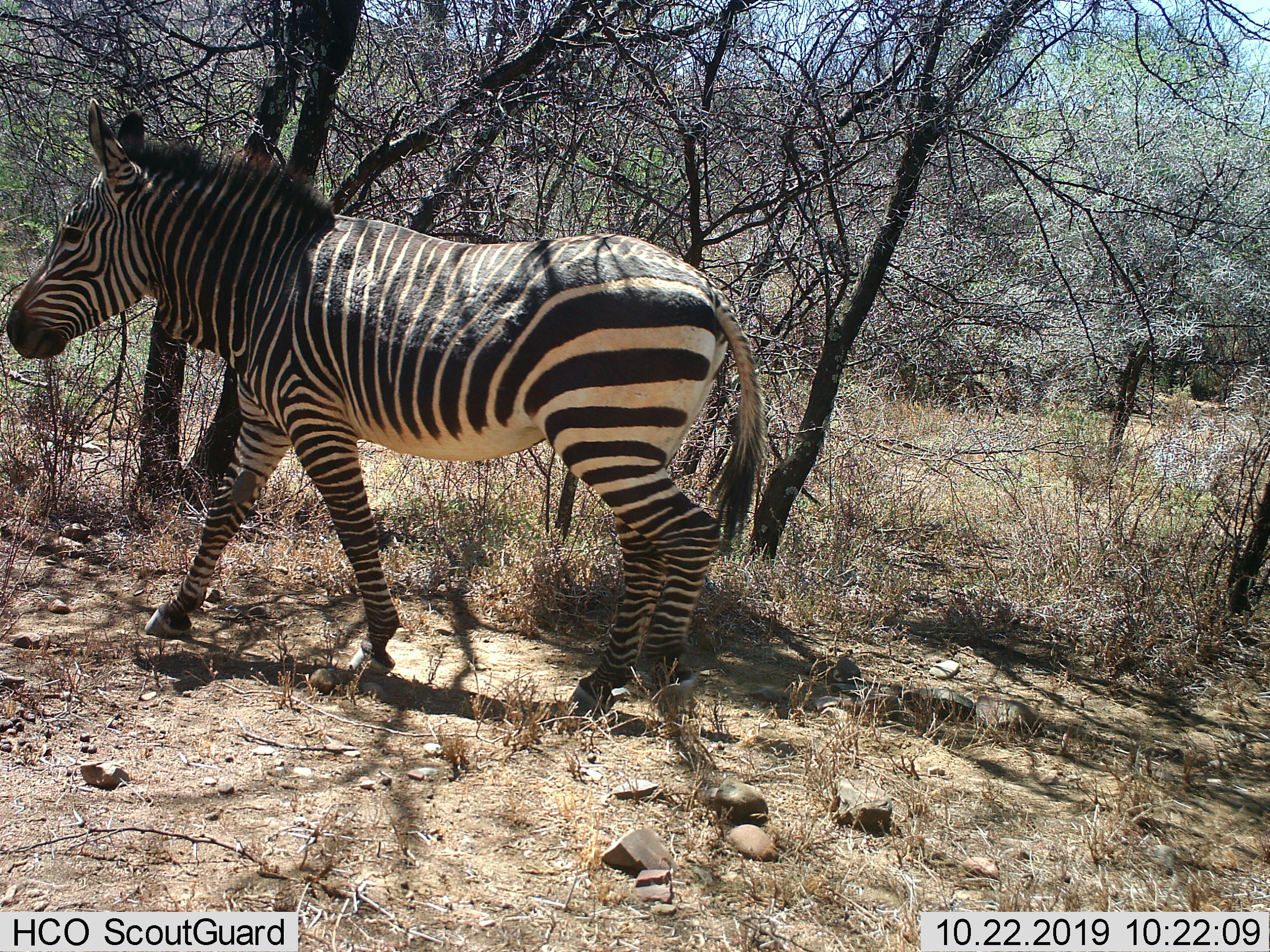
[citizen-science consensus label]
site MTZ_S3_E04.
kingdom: Animalia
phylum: Chordata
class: Mammalia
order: Perissodactyla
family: Equidae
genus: Equus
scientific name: Equus zebra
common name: mountain zebra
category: zebramountain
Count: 1.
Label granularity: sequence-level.